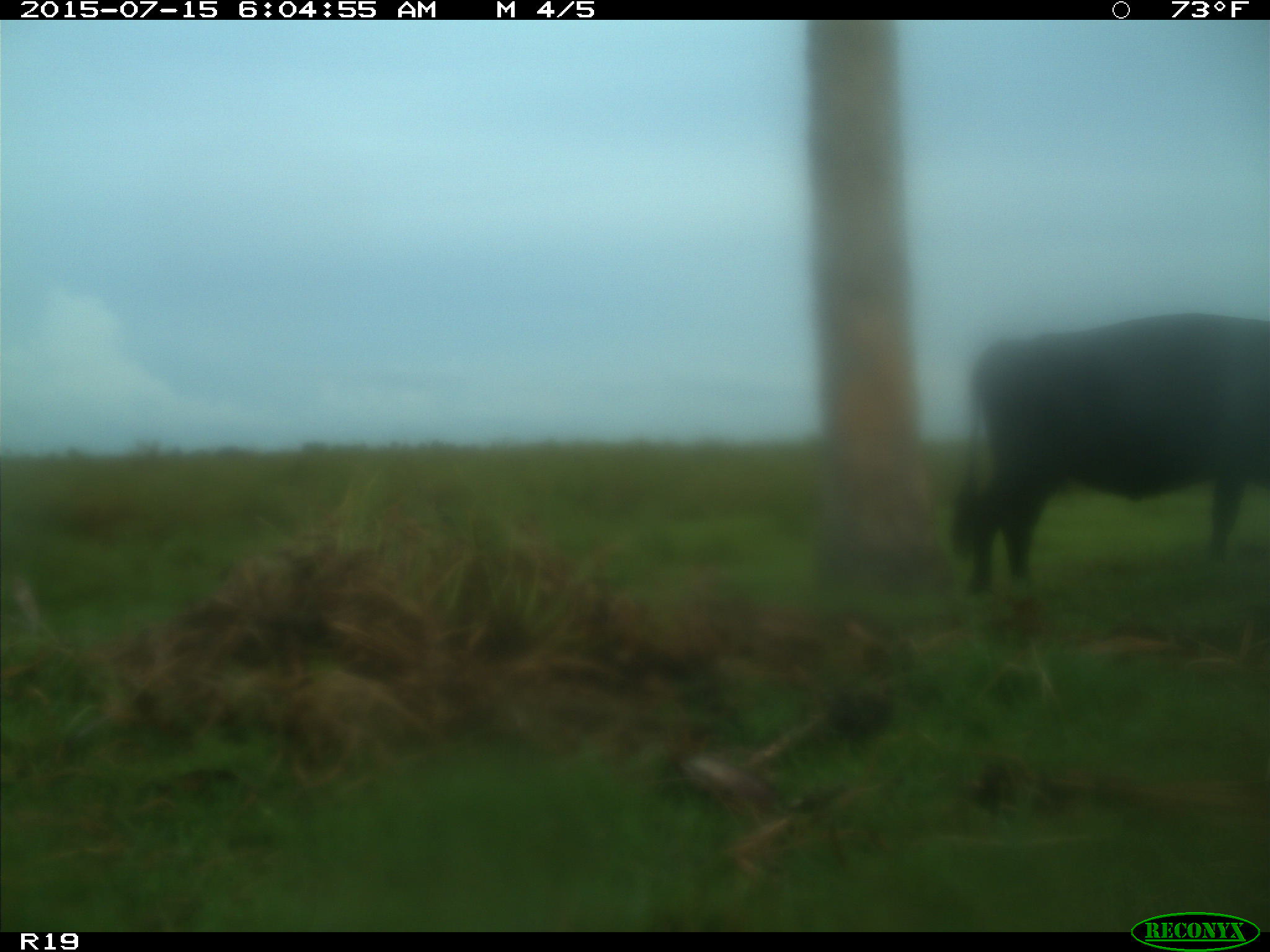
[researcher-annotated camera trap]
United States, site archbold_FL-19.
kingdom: Animalia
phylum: Chordata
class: Mammalia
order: Artiodactyla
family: Bovidae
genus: Bos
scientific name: Bos taurus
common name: domestic cow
Bos taurus (domestic cow).